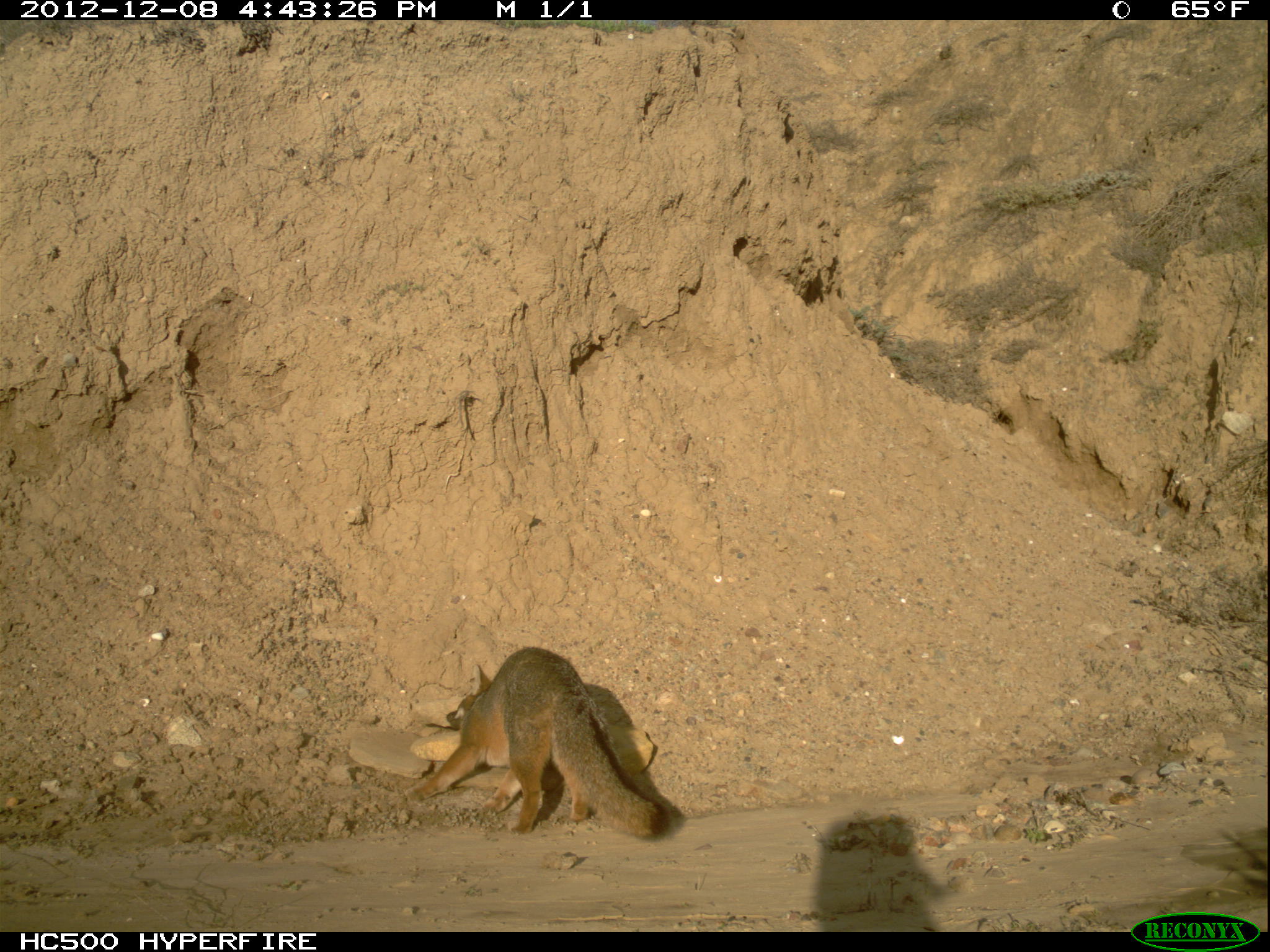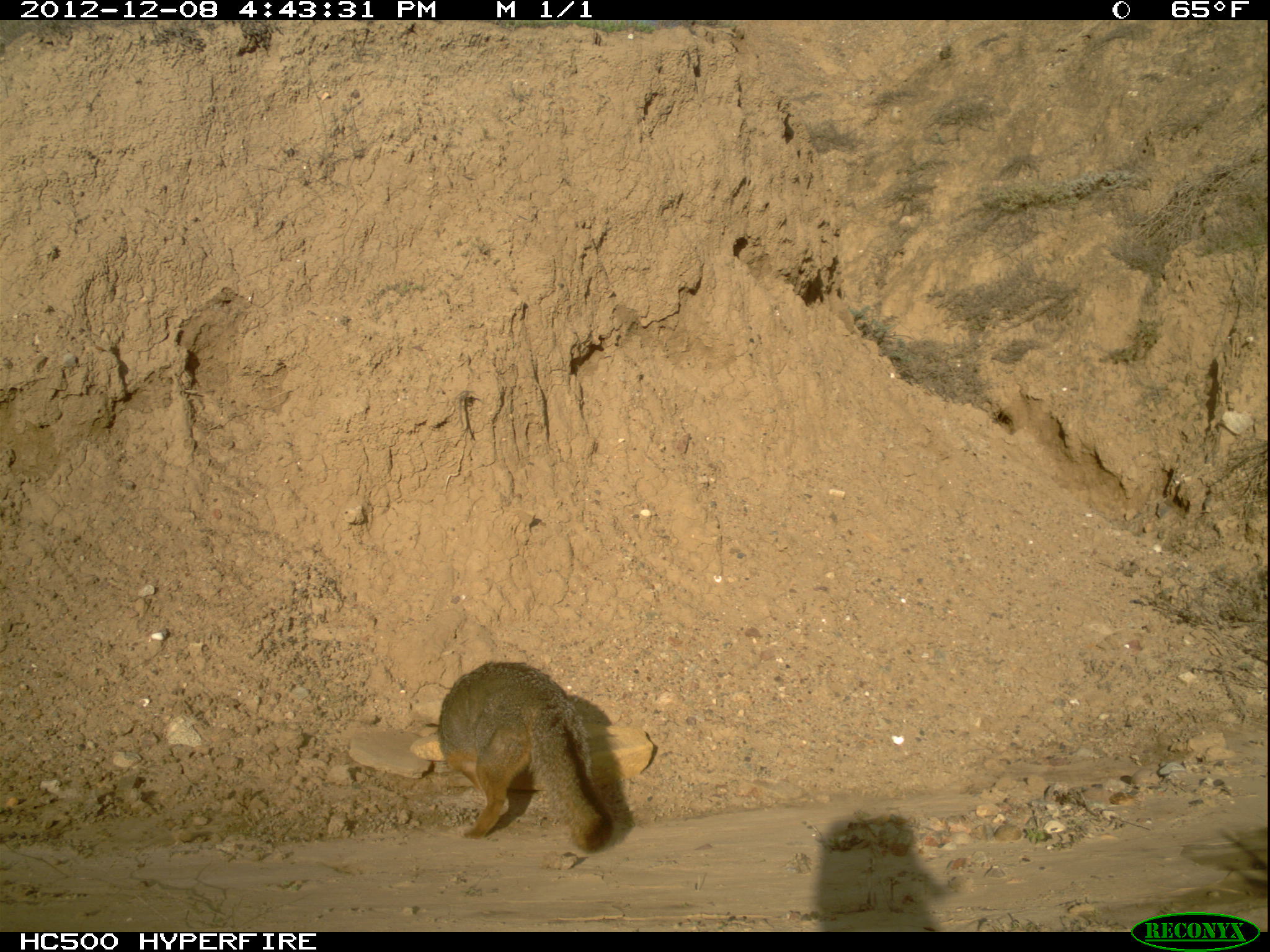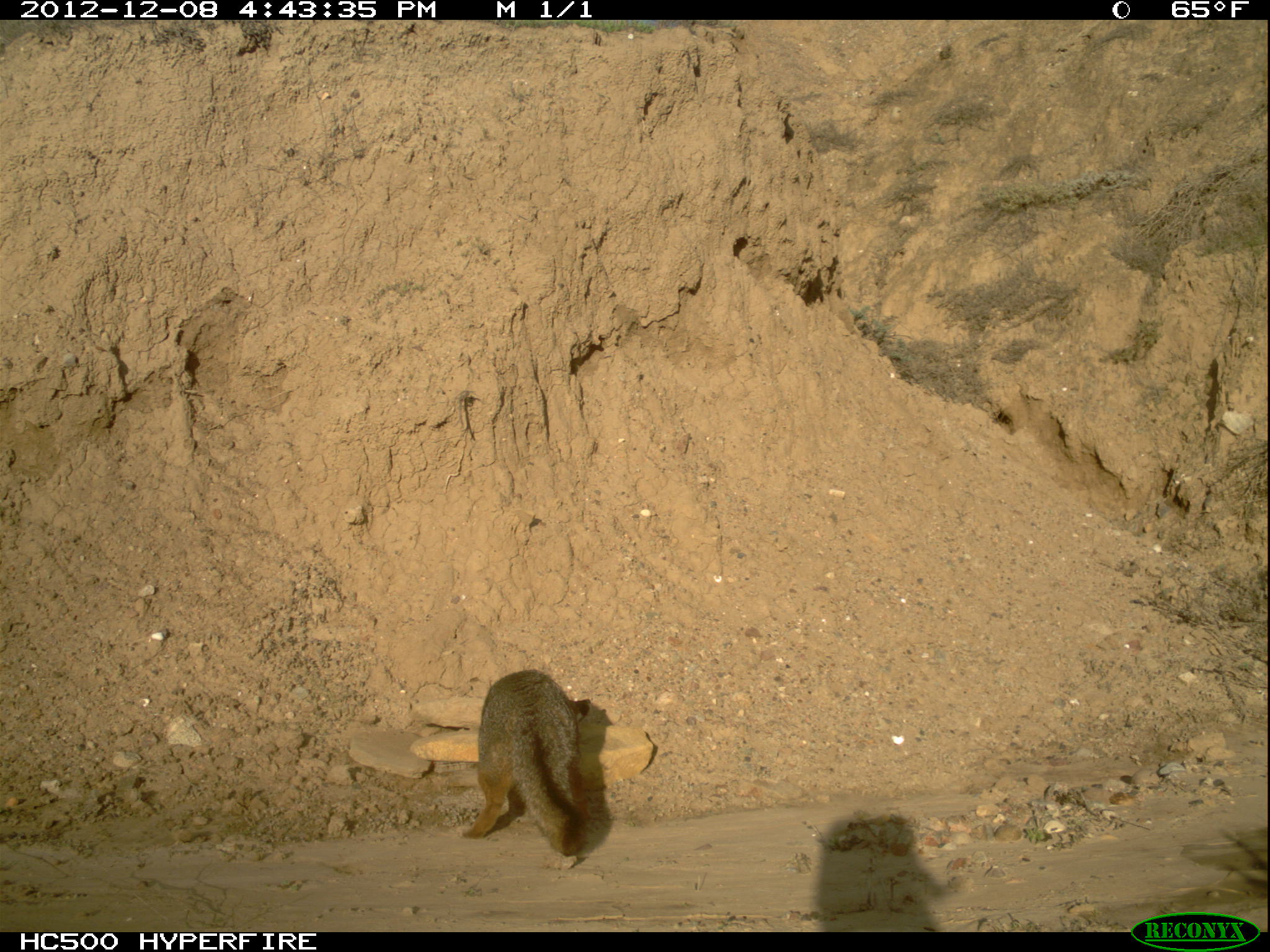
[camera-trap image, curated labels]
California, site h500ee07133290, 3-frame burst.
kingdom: Animalia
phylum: Chordata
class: Mammalia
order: Carnivora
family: Canidae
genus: Urocyon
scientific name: Urocyon littoralis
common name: island fox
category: fox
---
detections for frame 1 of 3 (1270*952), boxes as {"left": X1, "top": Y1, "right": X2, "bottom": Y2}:
fox: {"left": 400, "top": 646, "right": 668, "bottom": 842}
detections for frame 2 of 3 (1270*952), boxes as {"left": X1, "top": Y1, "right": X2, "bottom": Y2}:
fox: {"left": 435, "top": 658, "right": 611, "bottom": 850}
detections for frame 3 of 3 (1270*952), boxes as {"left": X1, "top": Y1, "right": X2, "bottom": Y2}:
fox: {"left": 461, "top": 669, "right": 592, "bottom": 855}